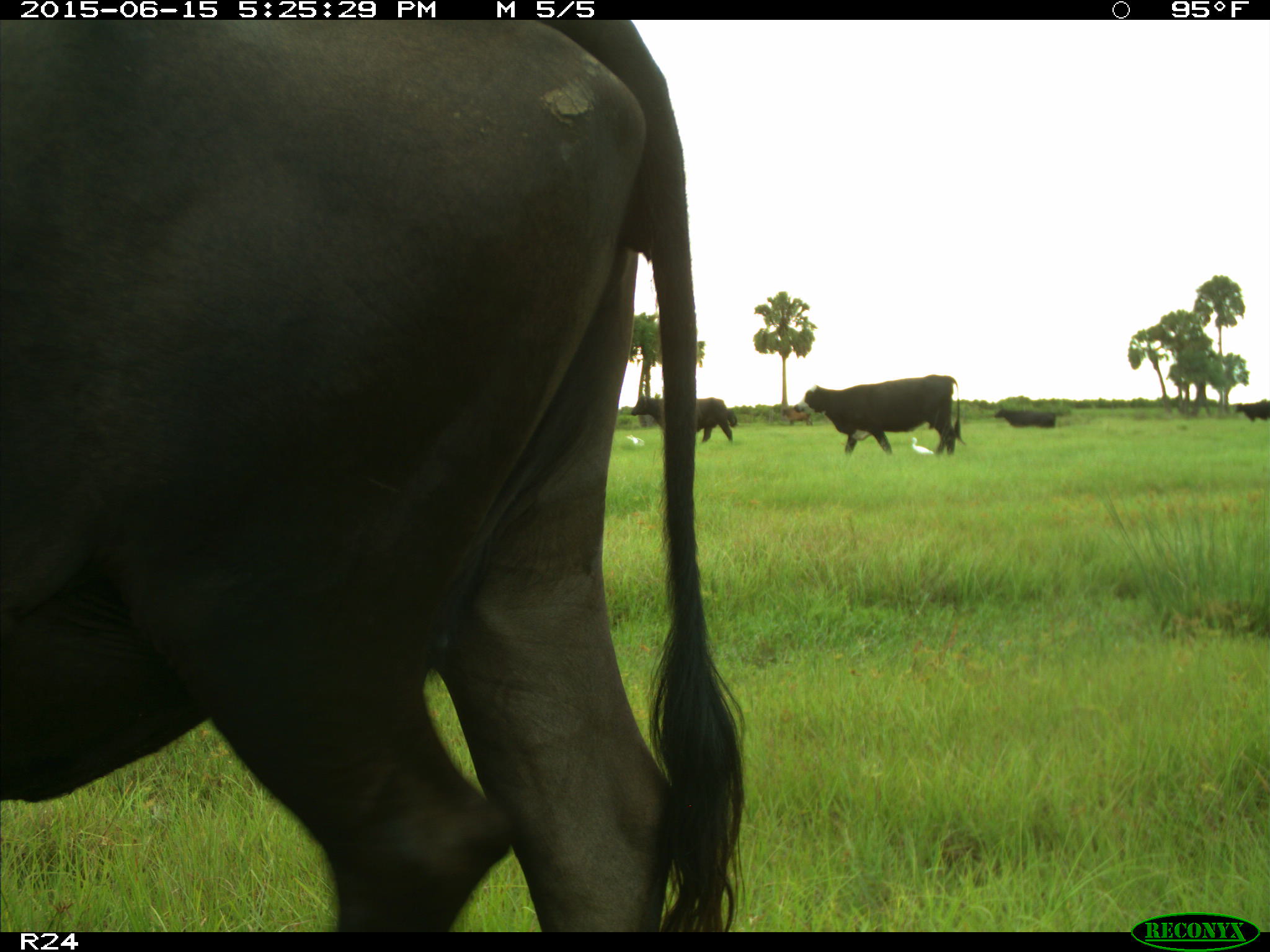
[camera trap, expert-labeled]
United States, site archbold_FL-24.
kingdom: Animalia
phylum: Chordata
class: Mammalia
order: Artiodactyla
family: Bovidae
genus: Bos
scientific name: Bos taurus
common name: domestic cow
Bos taurus (domestic cow).